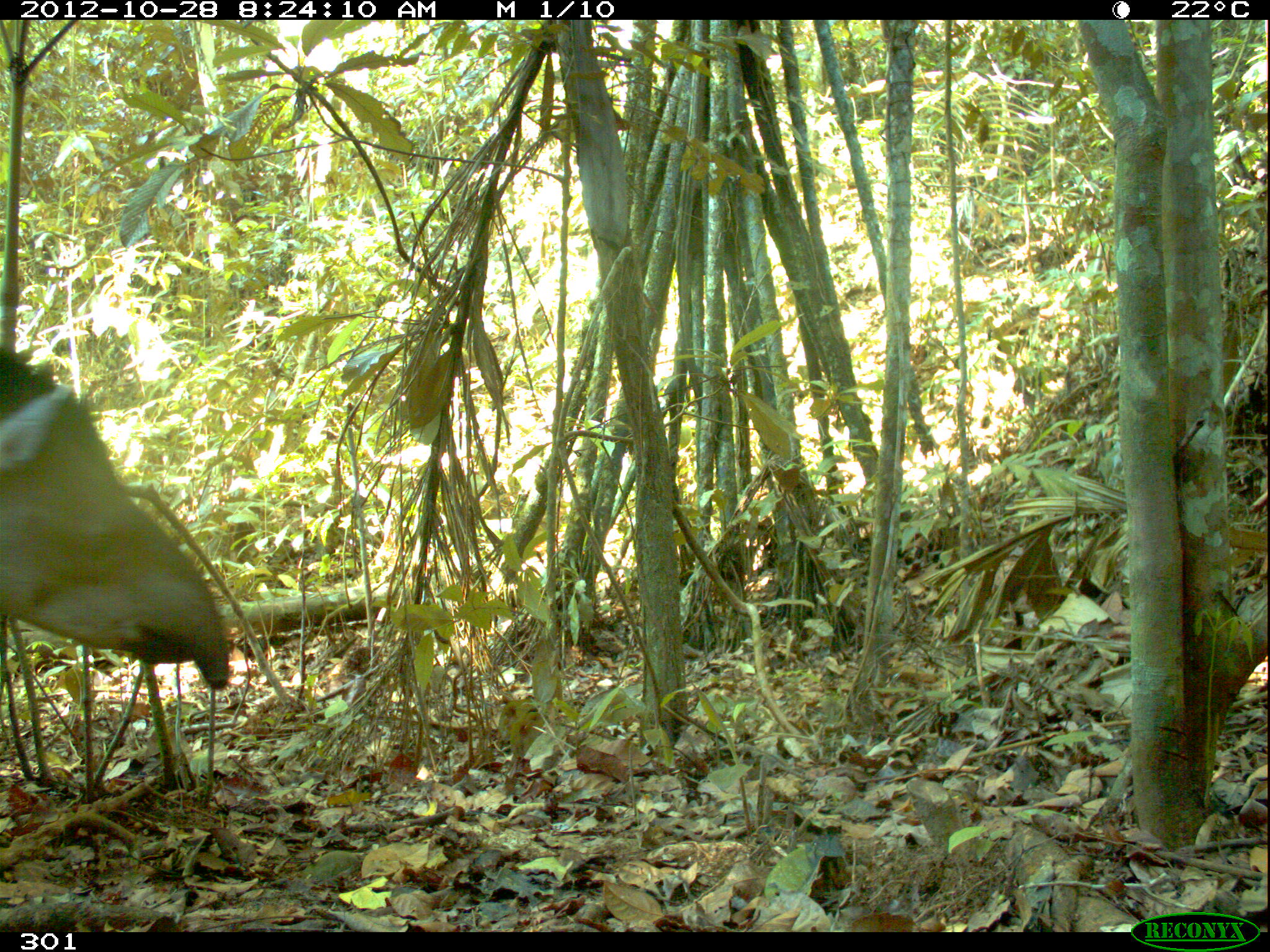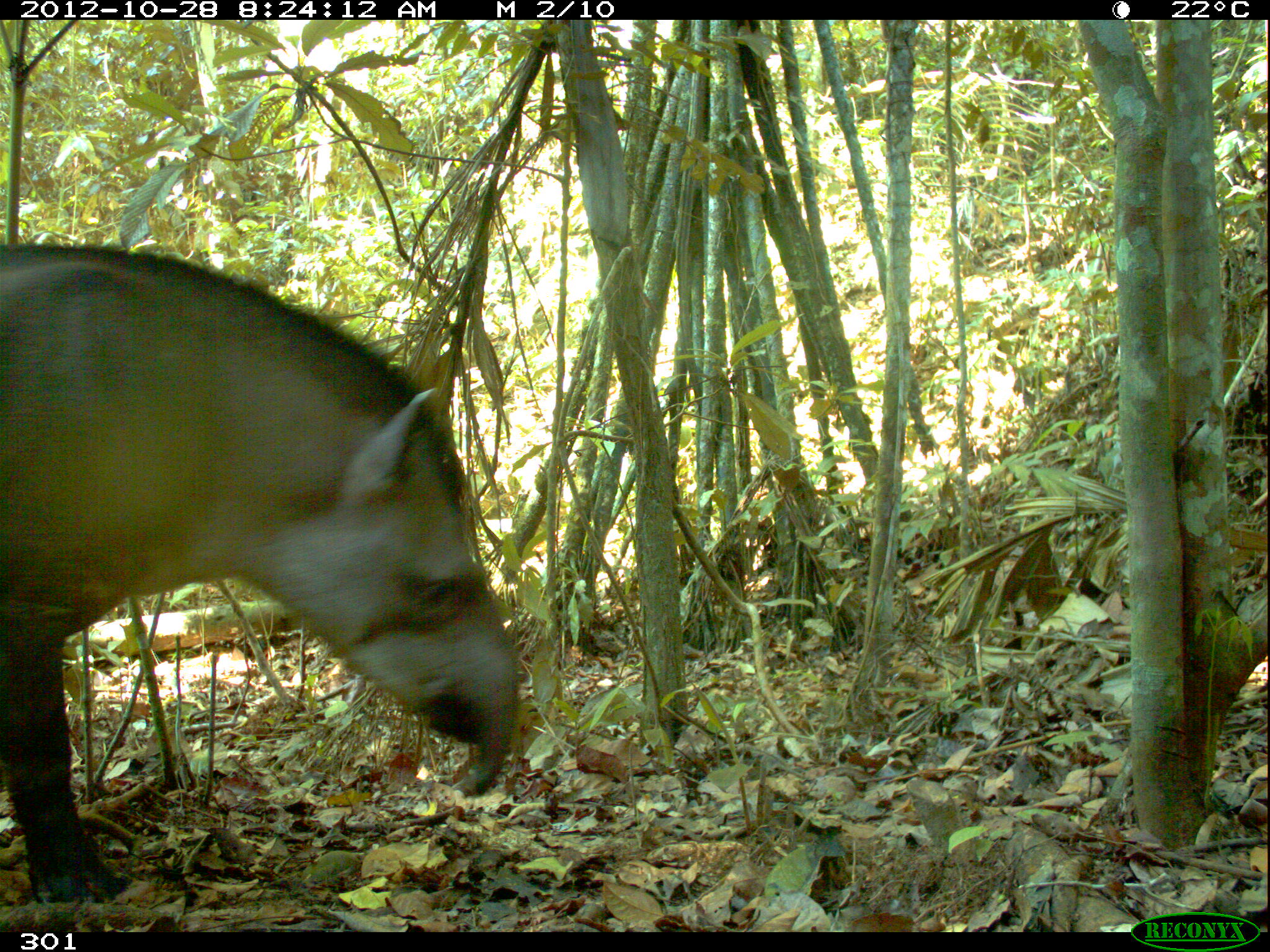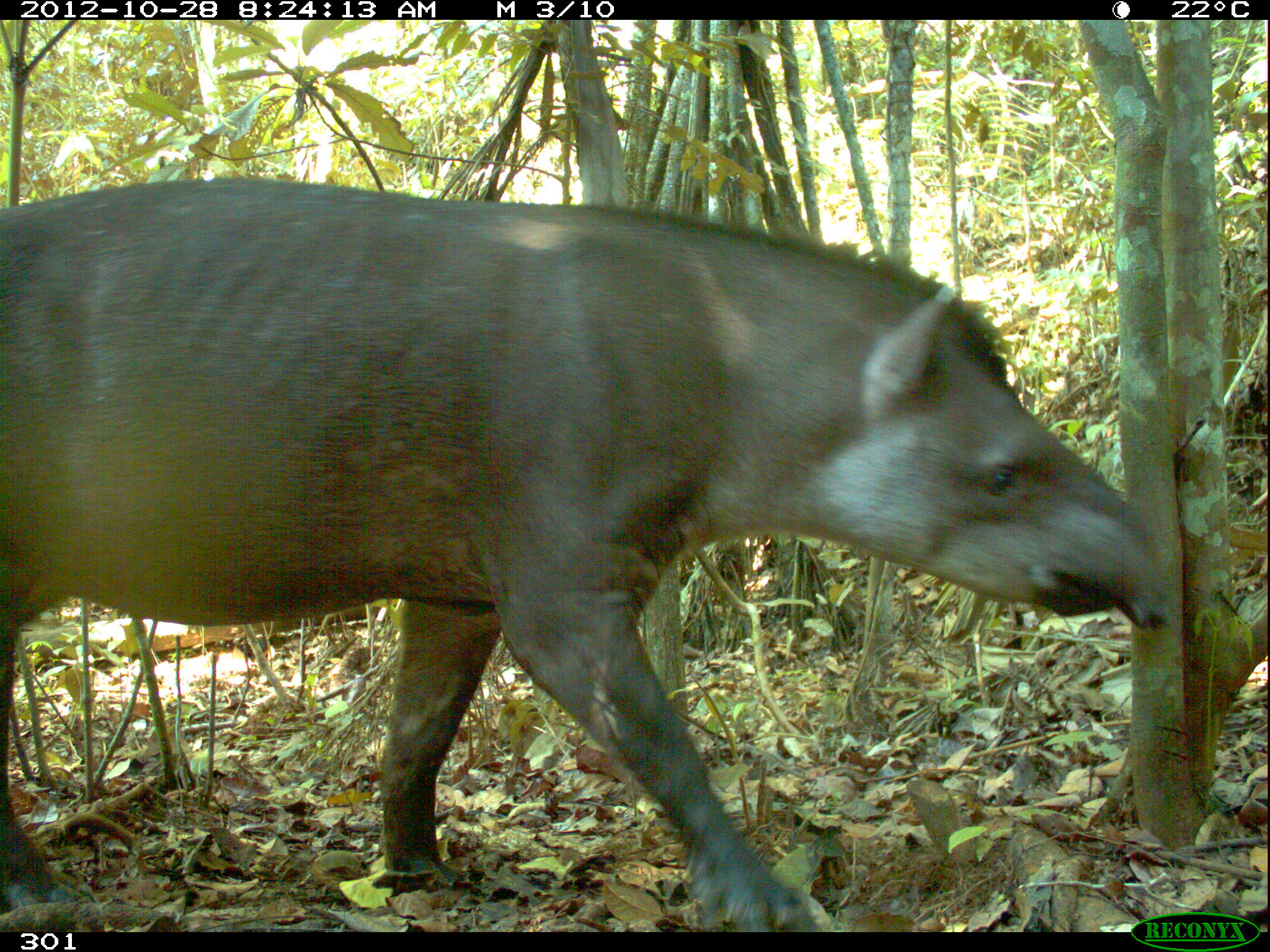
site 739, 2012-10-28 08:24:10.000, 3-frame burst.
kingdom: Animalia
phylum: Chordata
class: Mammalia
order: Perissodactyla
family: Tapiridae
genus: Tapirus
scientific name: Tapirus terrestris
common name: south american tapir